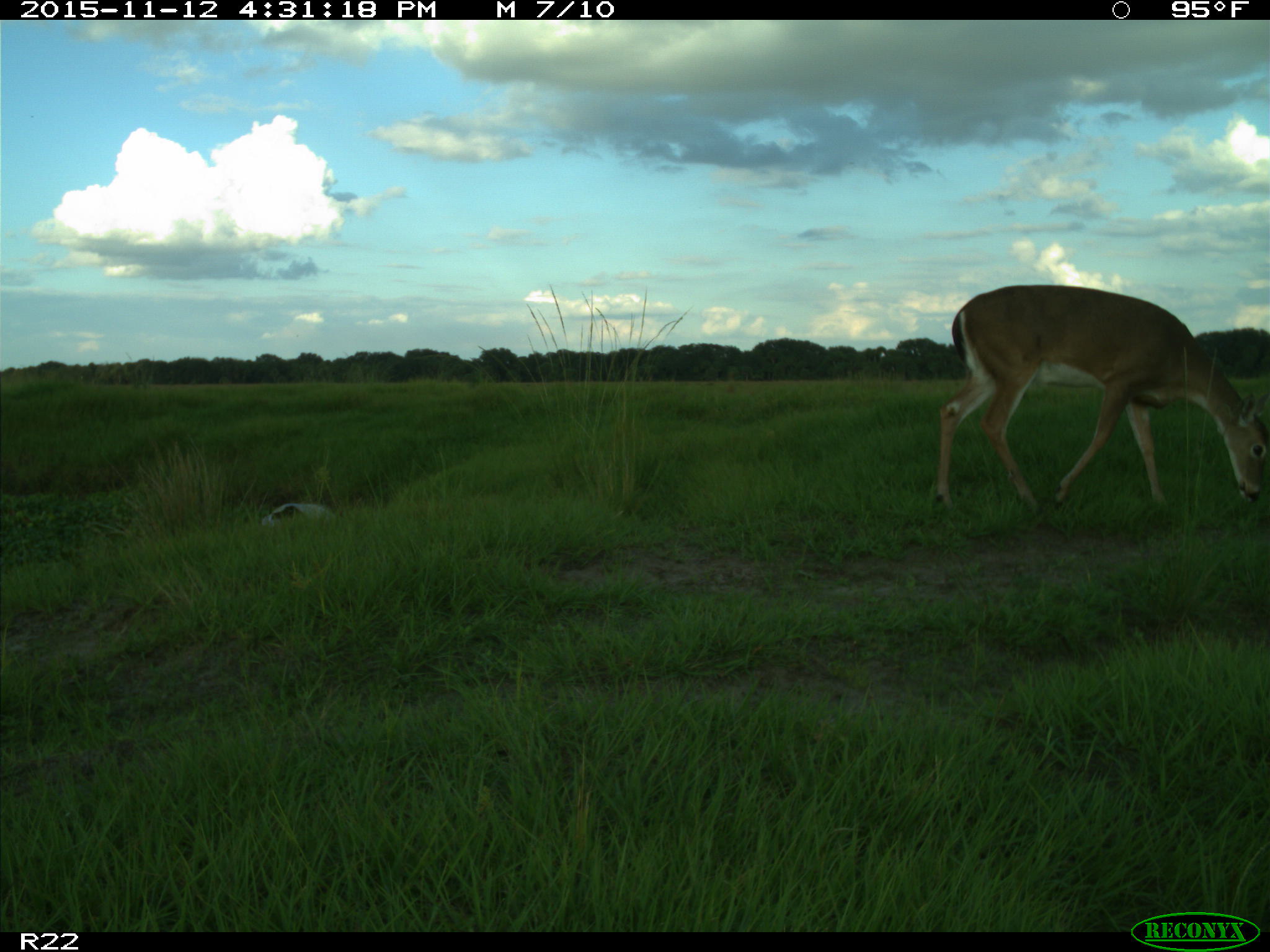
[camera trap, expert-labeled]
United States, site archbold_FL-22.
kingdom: Animalia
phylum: Chordata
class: Mammalia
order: Artiodactyla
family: Cervidae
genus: Odocoileus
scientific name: Odocoileus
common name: deer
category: unidentified deer